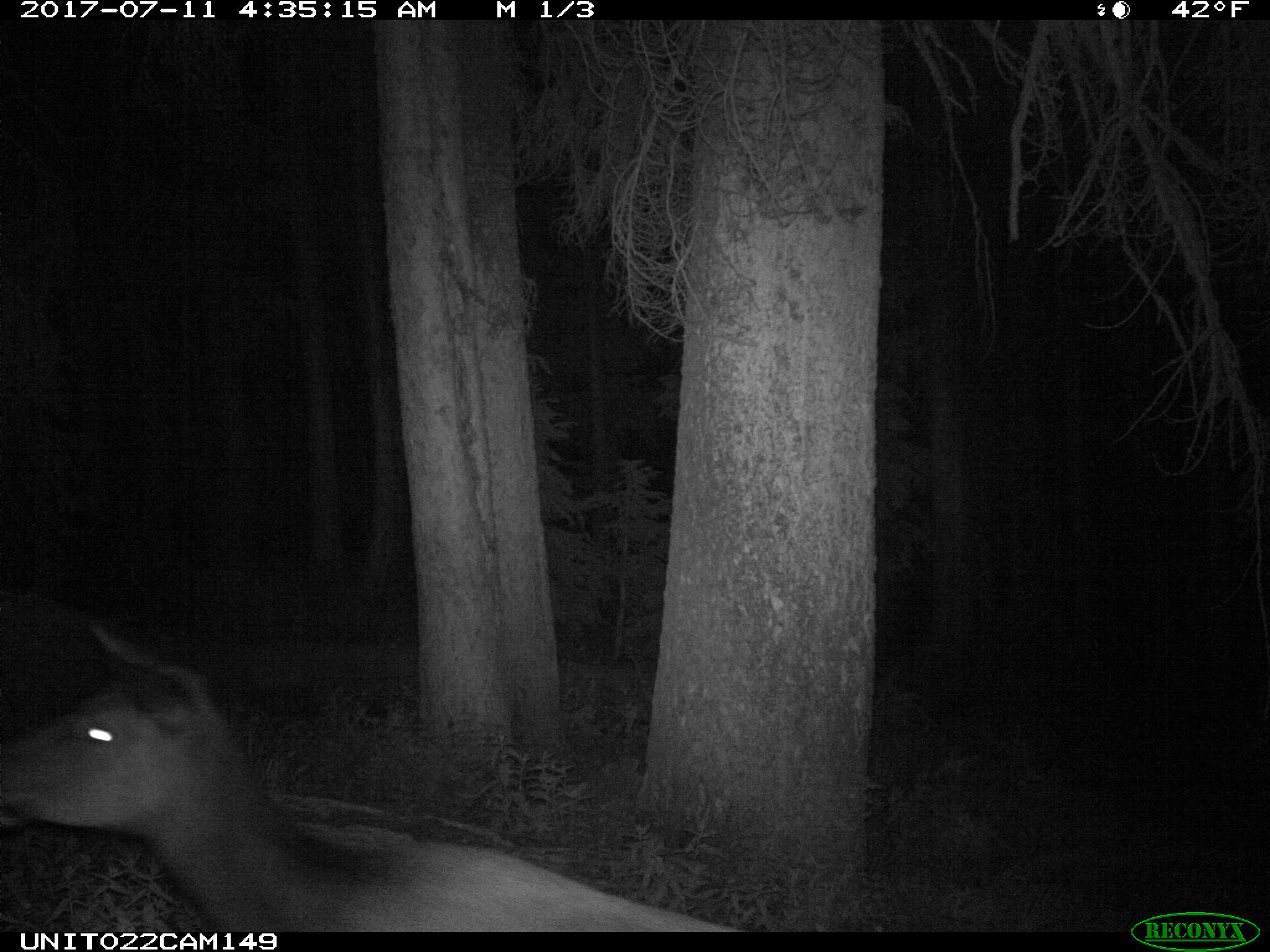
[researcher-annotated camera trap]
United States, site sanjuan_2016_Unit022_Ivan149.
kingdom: Animalia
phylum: Chordata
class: Mammalia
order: Artiodactyla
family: Cervidae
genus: Cervus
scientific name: Cervus elaphus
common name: red deer